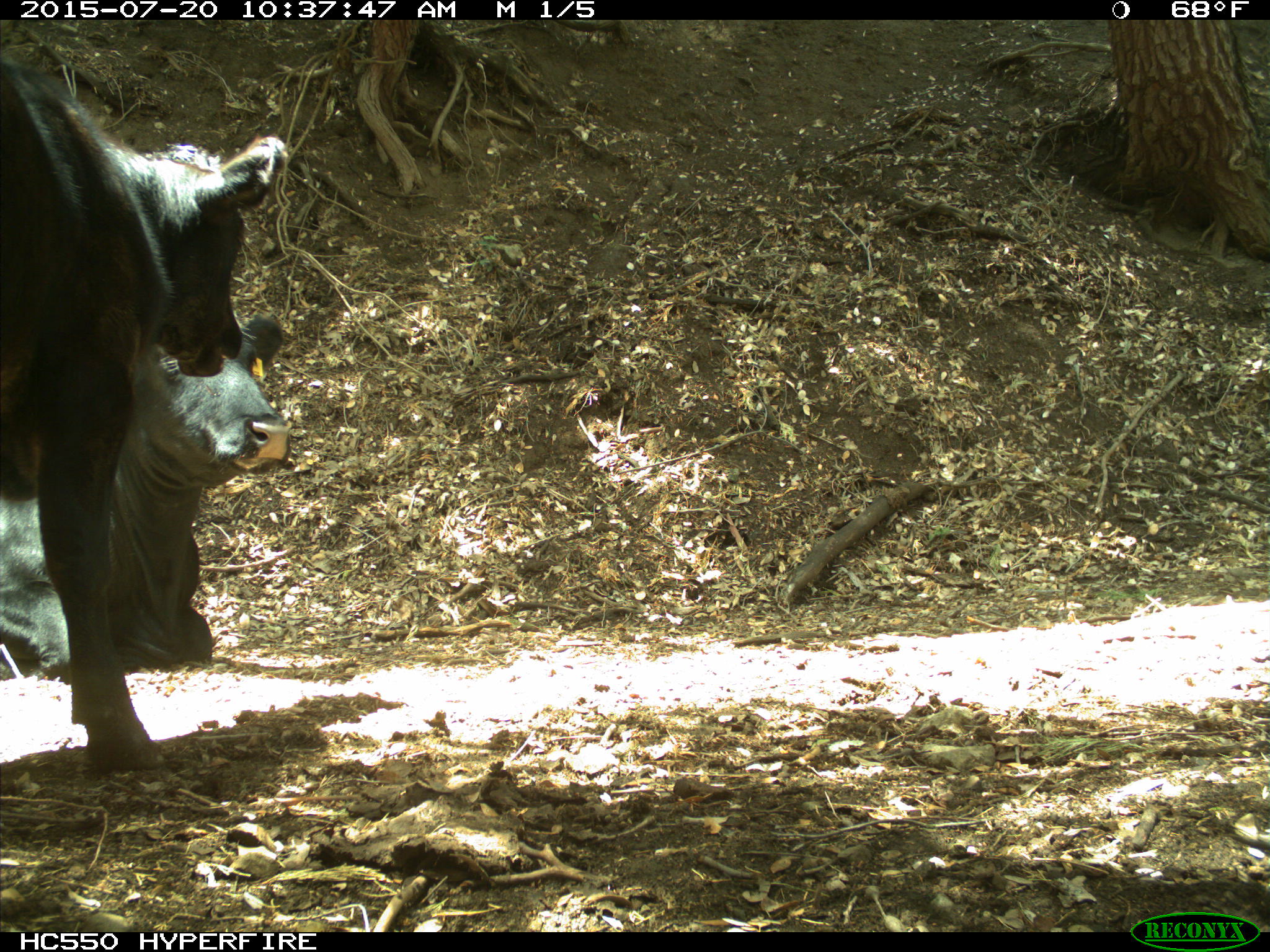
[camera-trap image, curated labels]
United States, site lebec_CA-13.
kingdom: Animalia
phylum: Chordata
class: Mammalia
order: Artiodactyla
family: Bovidae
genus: Bos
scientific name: Bos taurus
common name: domestic cow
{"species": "Bos taurus (domestic cow)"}